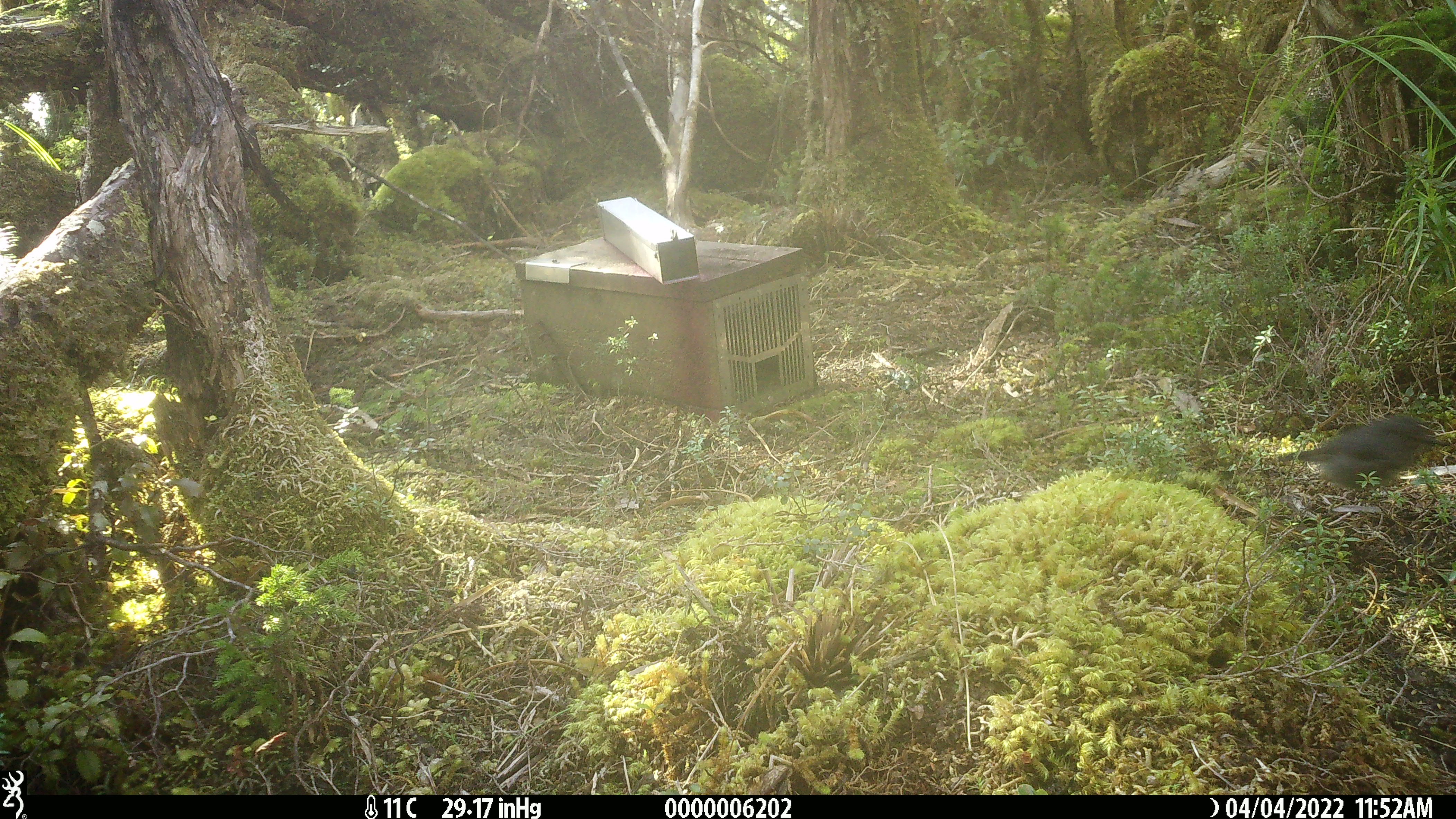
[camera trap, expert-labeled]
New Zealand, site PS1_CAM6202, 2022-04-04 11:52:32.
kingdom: Animalia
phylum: Chordata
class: Aves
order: Passeriformes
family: Petroicidae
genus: Petroica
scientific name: Petroica australis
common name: new zealand robin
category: robin